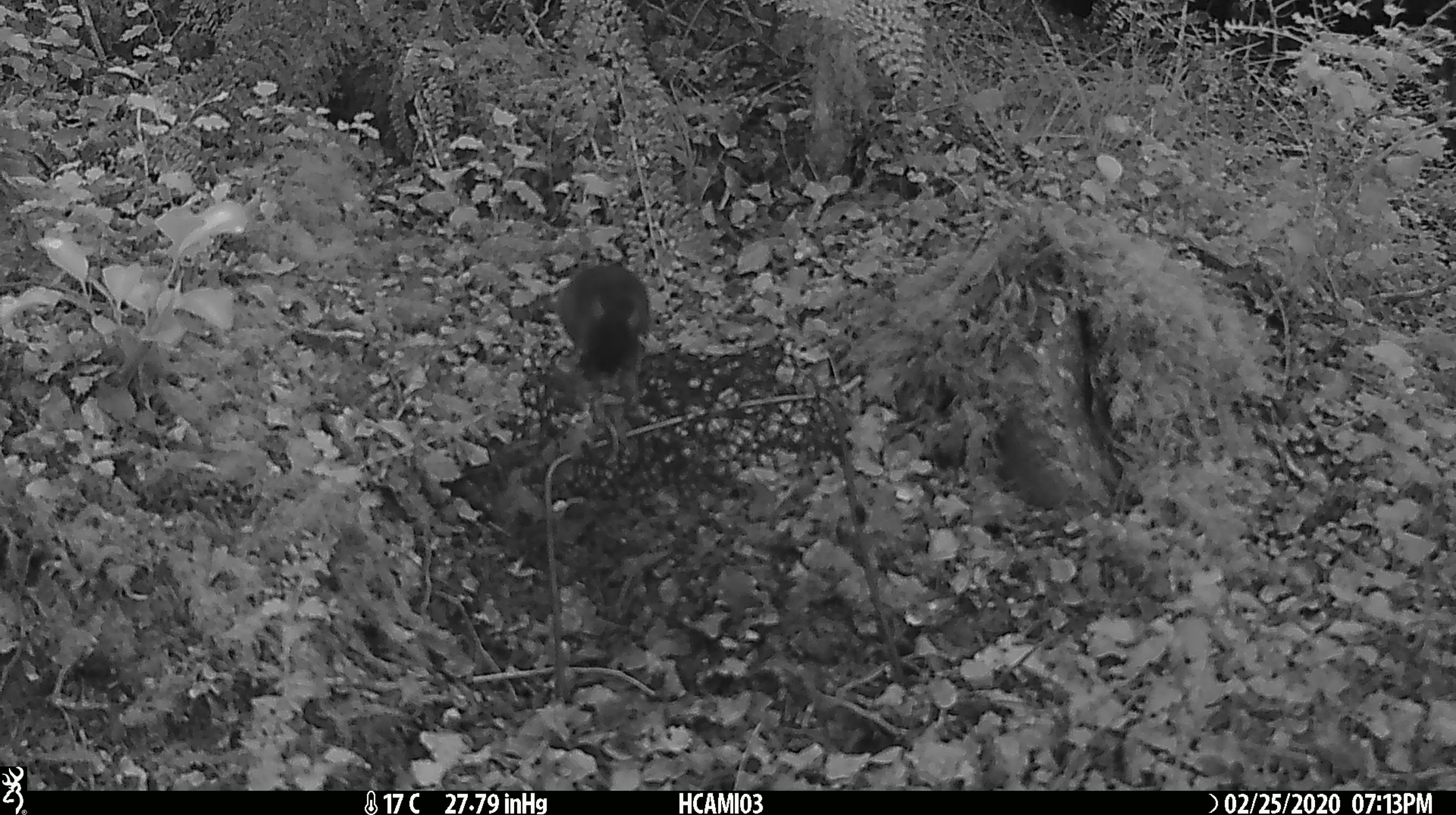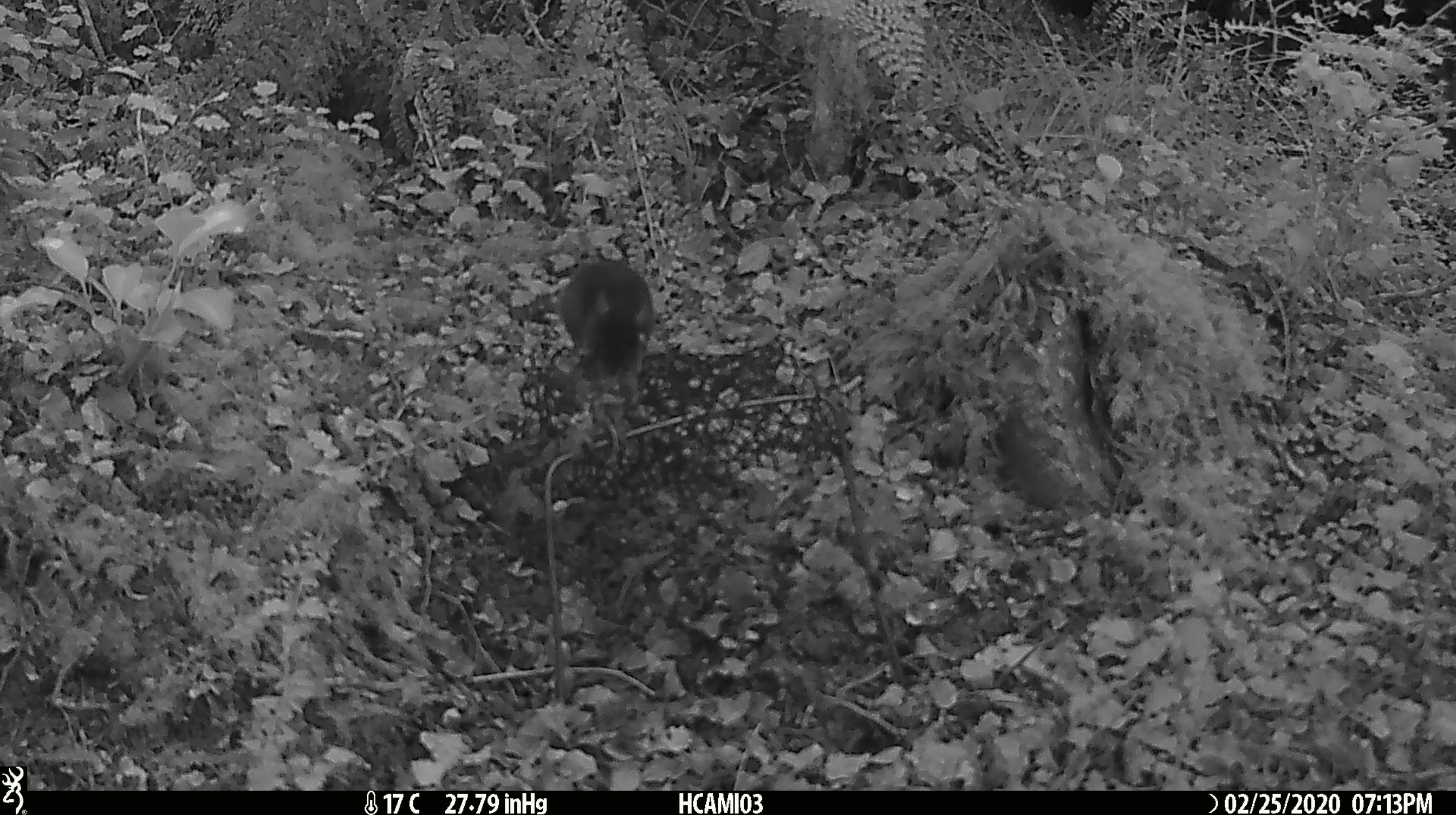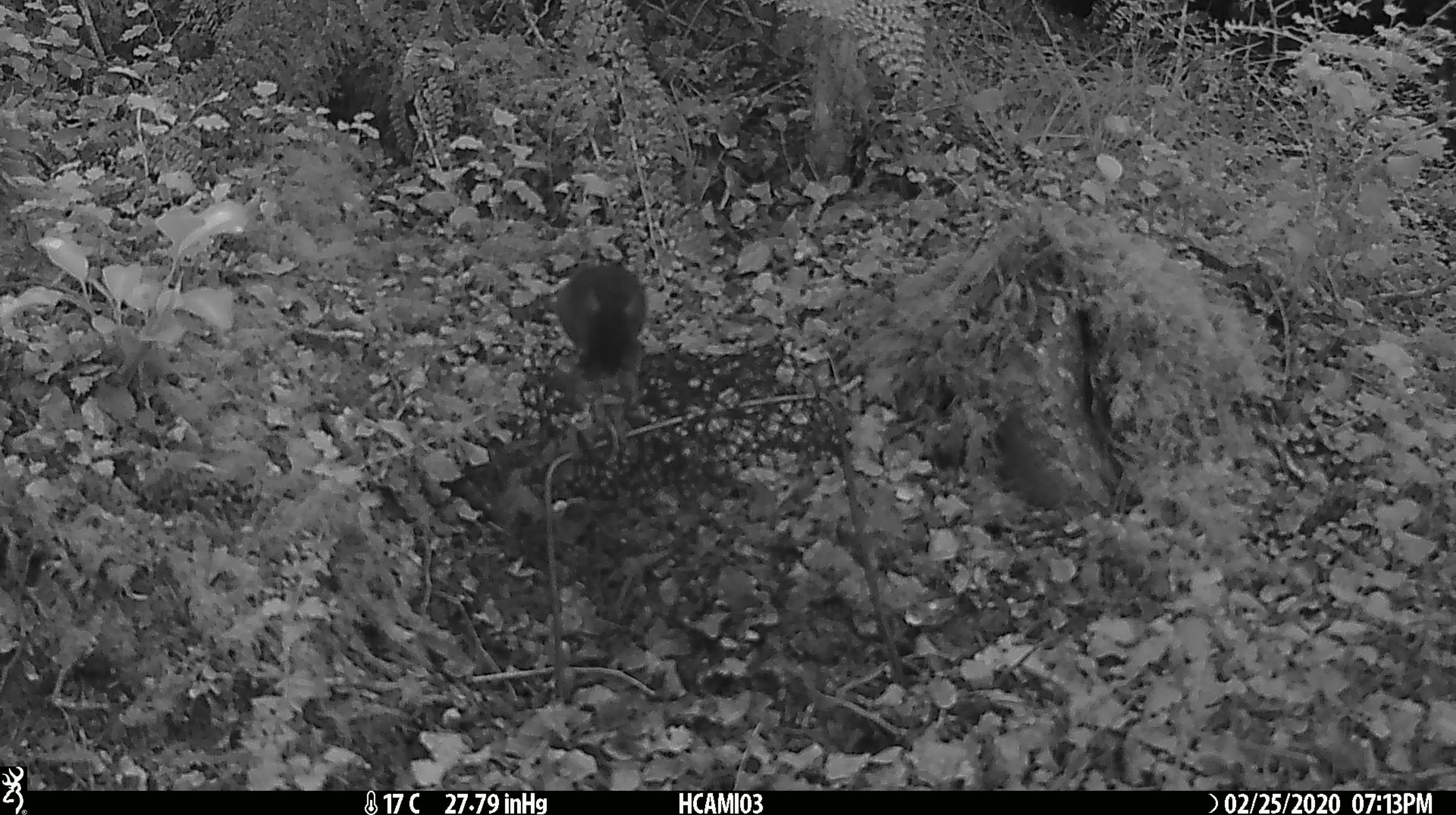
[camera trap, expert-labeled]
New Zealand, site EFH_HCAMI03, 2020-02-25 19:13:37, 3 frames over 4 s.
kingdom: Animalia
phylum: Chordata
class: Mammalia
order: Rodentia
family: Muridae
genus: Mus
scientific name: Mus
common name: mouse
Mouse (Mus).